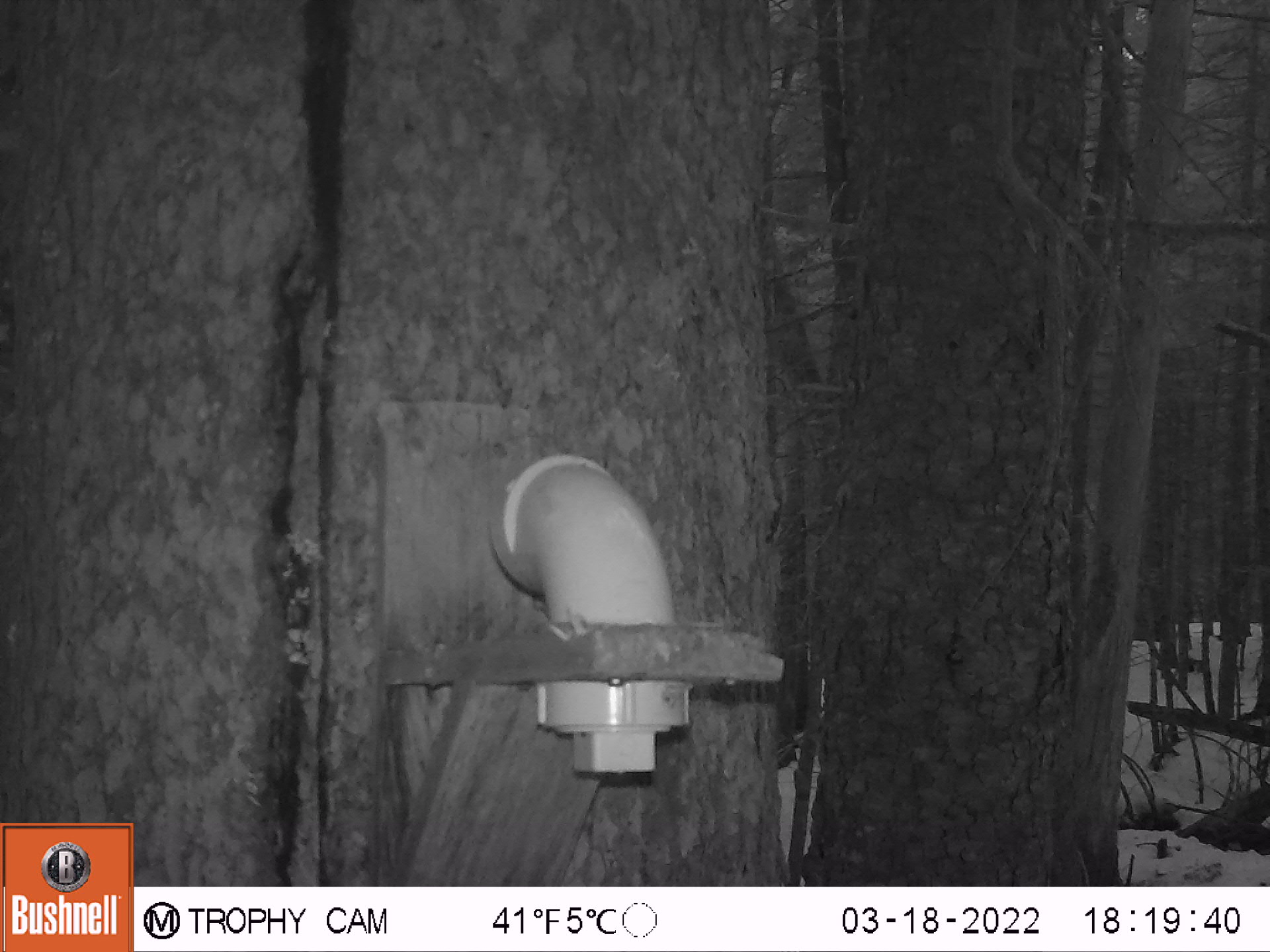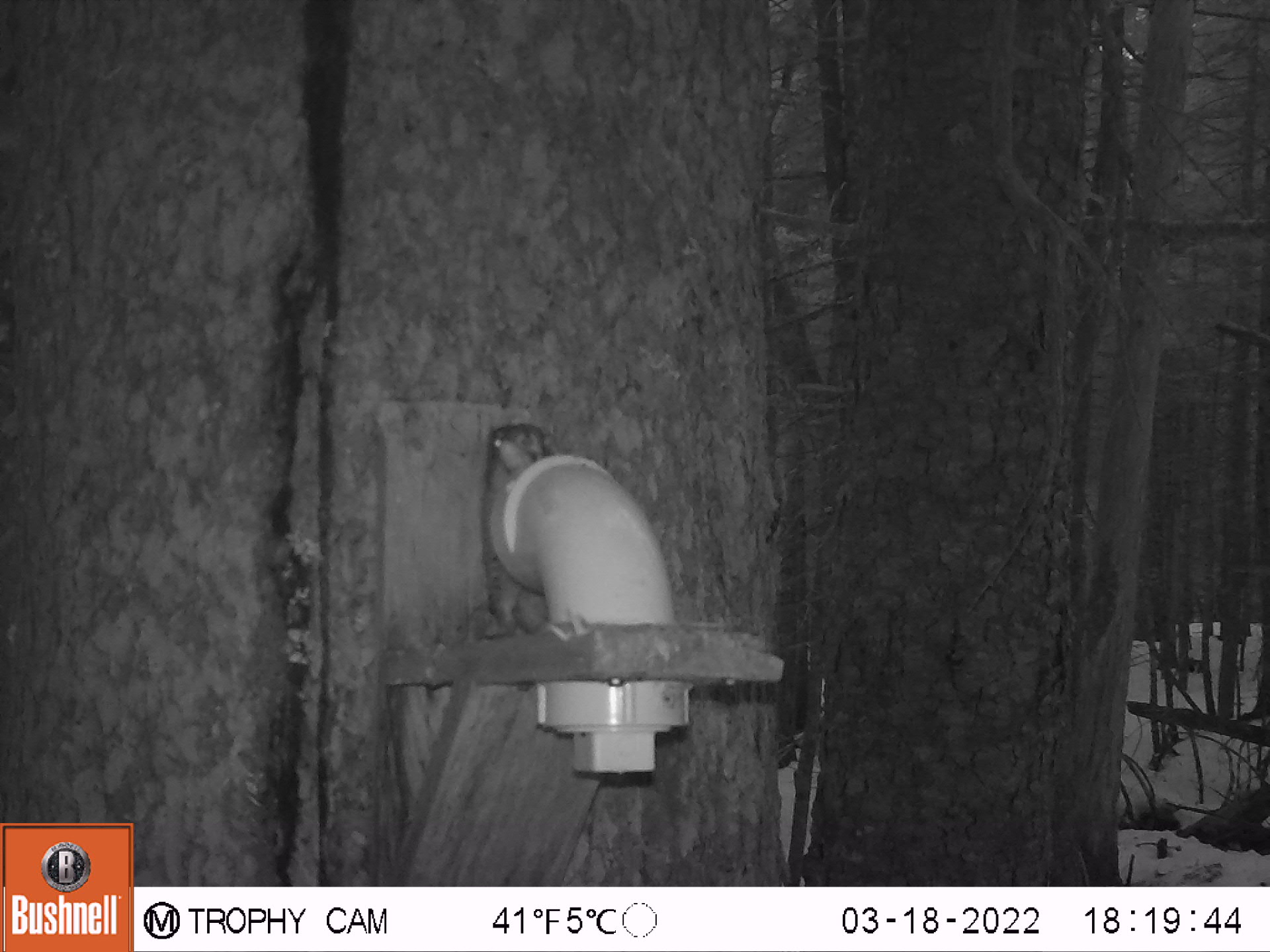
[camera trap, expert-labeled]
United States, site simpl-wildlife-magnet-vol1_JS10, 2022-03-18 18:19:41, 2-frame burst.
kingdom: Animalia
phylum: Chordata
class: Mammalia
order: Rodentia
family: Sciuridae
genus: Tamiasciurus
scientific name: Tamiasciurus hudsonicus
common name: red squirrel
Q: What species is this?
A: Red squirrel (Tamiasciurus hudsonicus).